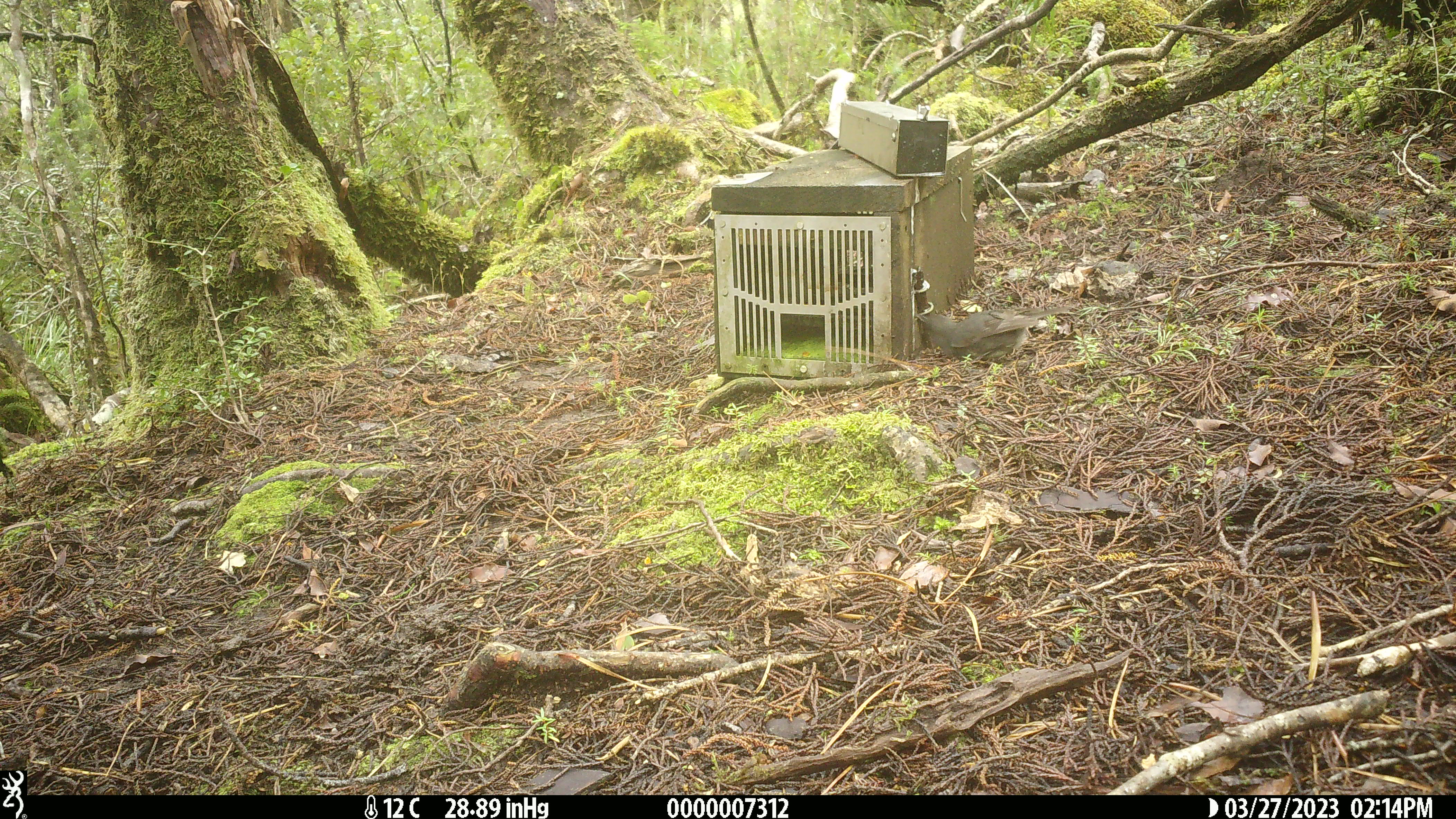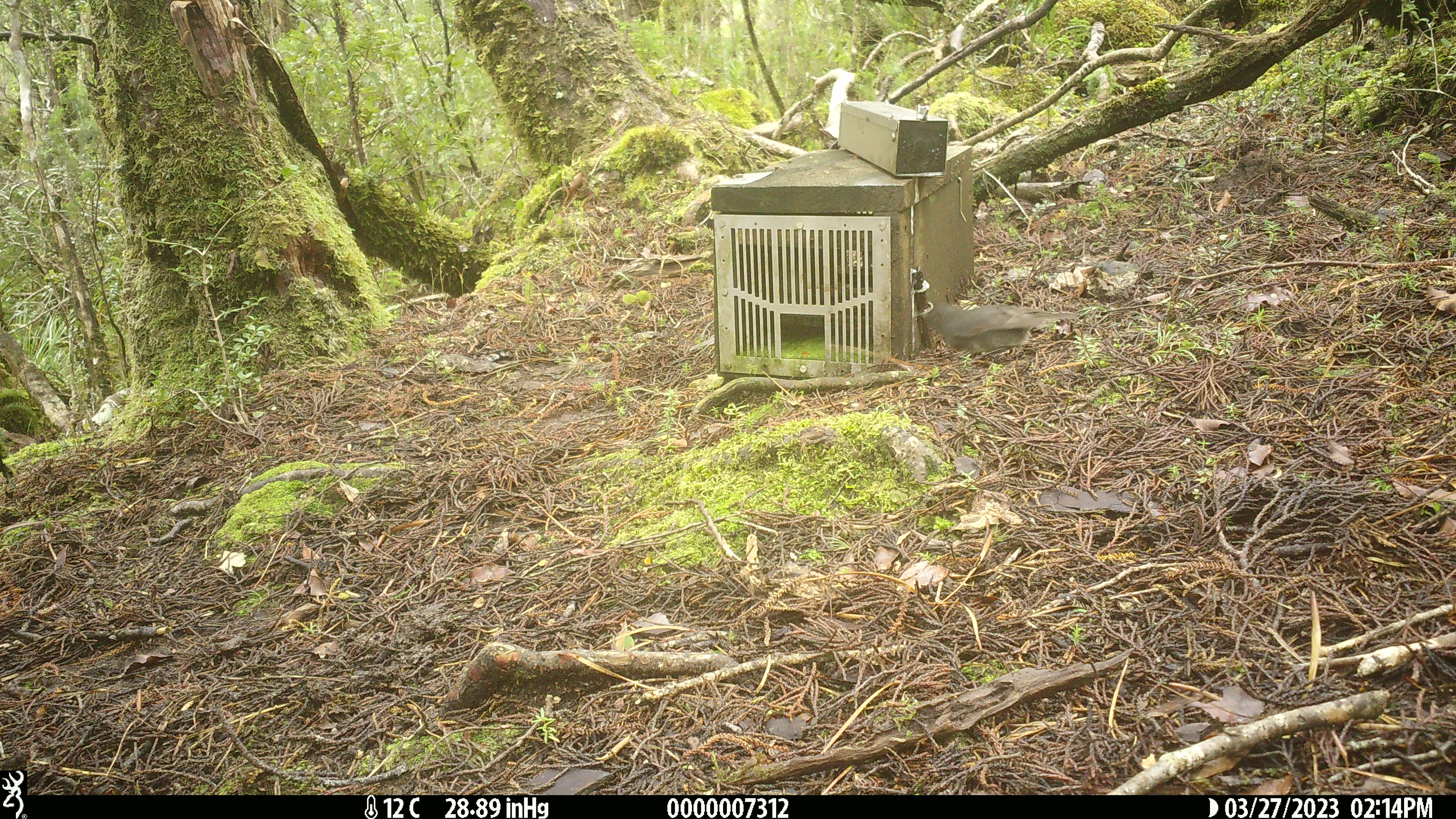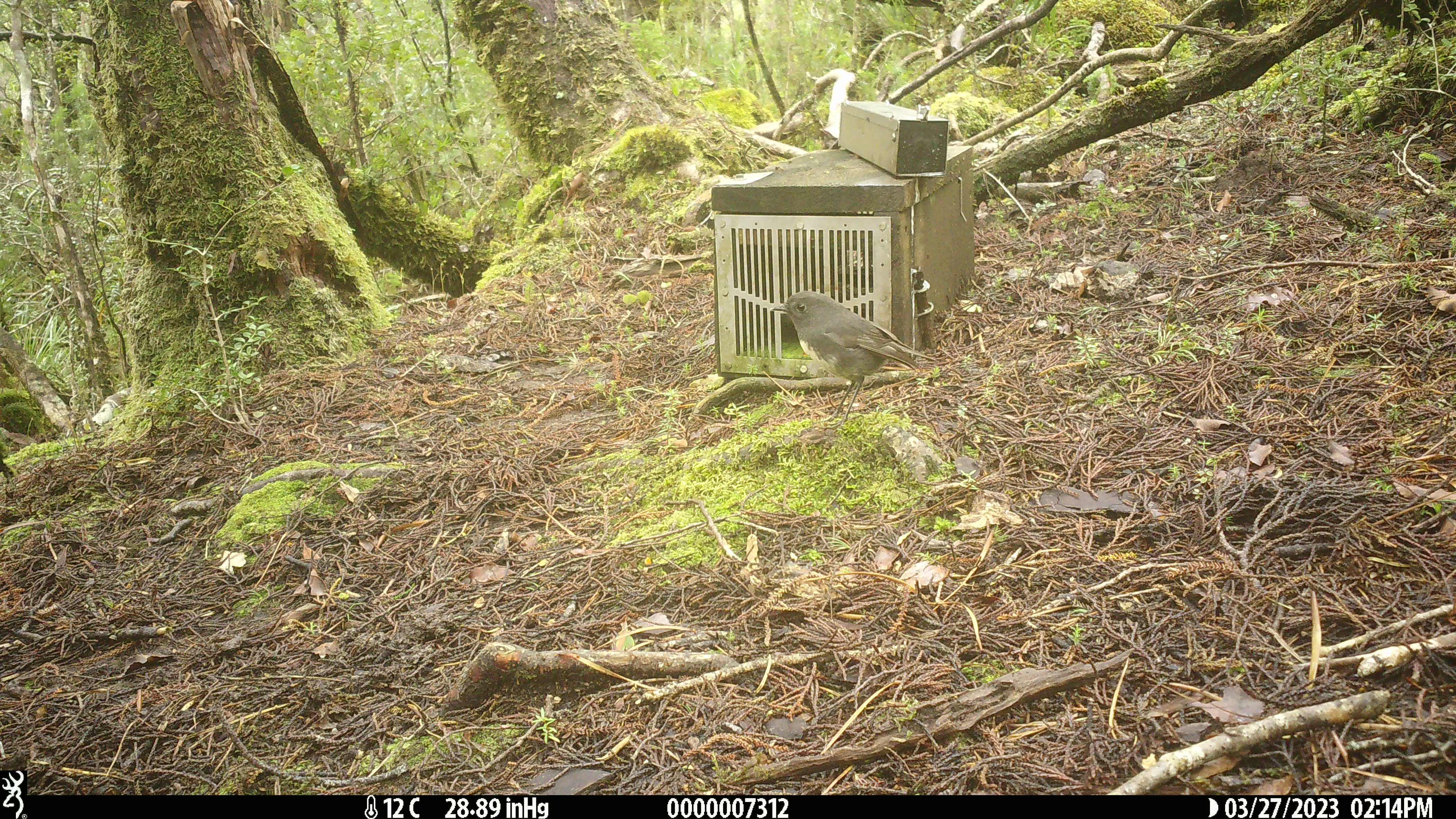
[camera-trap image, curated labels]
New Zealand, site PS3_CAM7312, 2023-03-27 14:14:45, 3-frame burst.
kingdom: Animalia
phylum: Chordata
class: Aves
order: Passeriformes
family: Petroicidae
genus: Petroica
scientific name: Petroica australis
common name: new zealand robin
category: robin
Robin (new zealand robin) (Petroica australis).